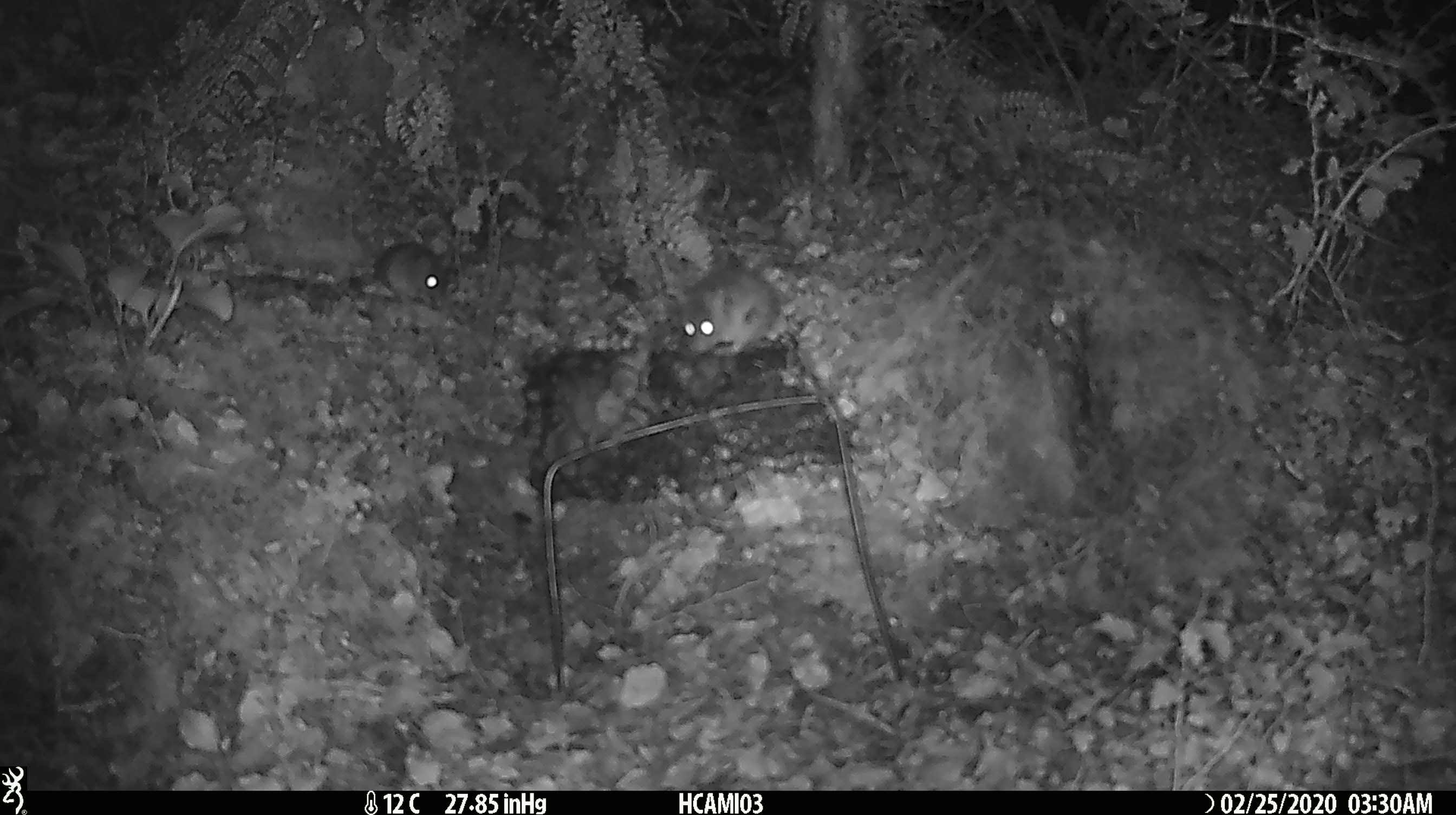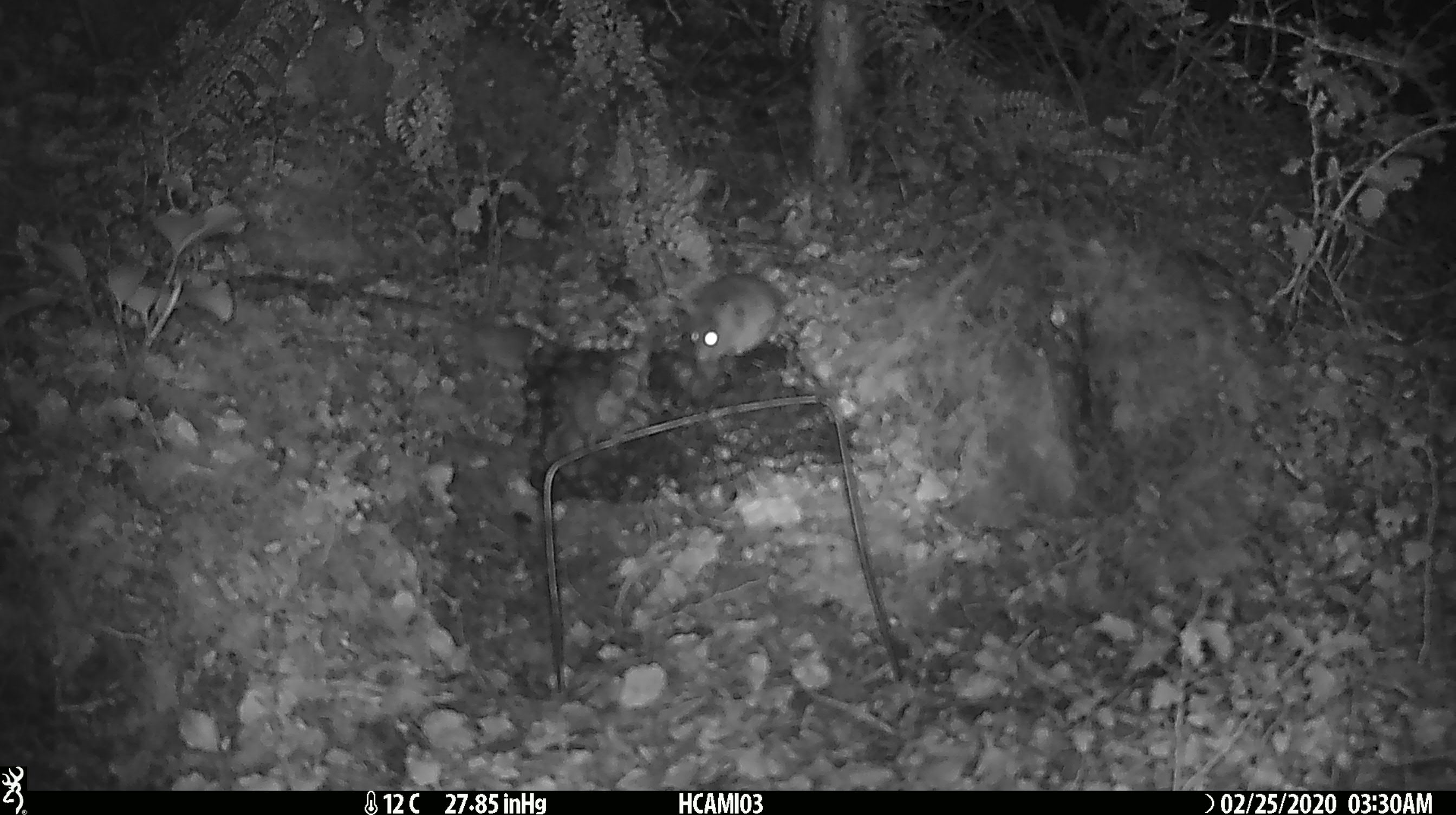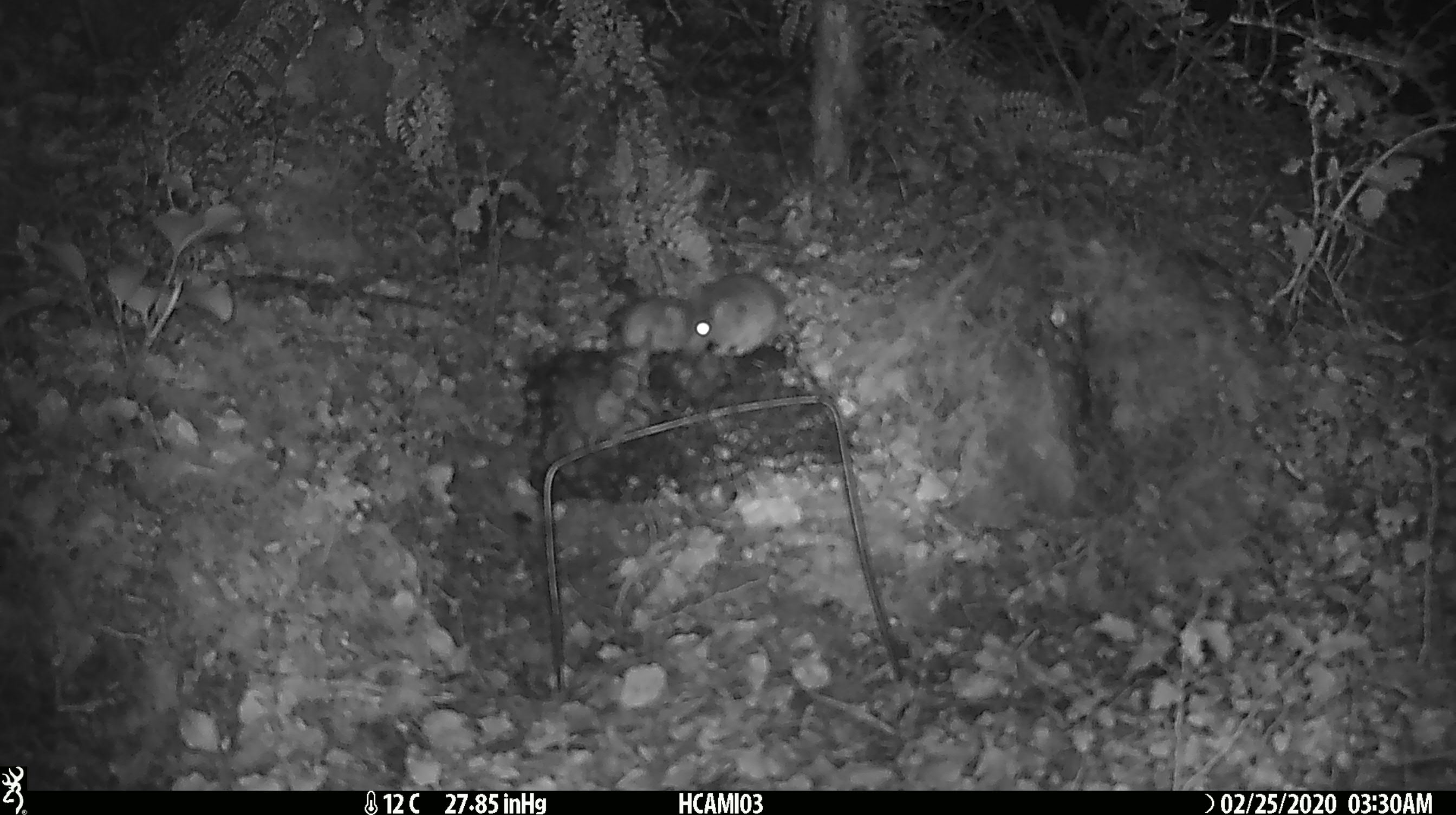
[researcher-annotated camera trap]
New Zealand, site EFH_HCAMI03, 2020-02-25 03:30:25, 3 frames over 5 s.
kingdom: Animalia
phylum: Chordata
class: Mammalia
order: Rodentia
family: Muridae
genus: Mus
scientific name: Mus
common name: mouse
Mouse (Mus).